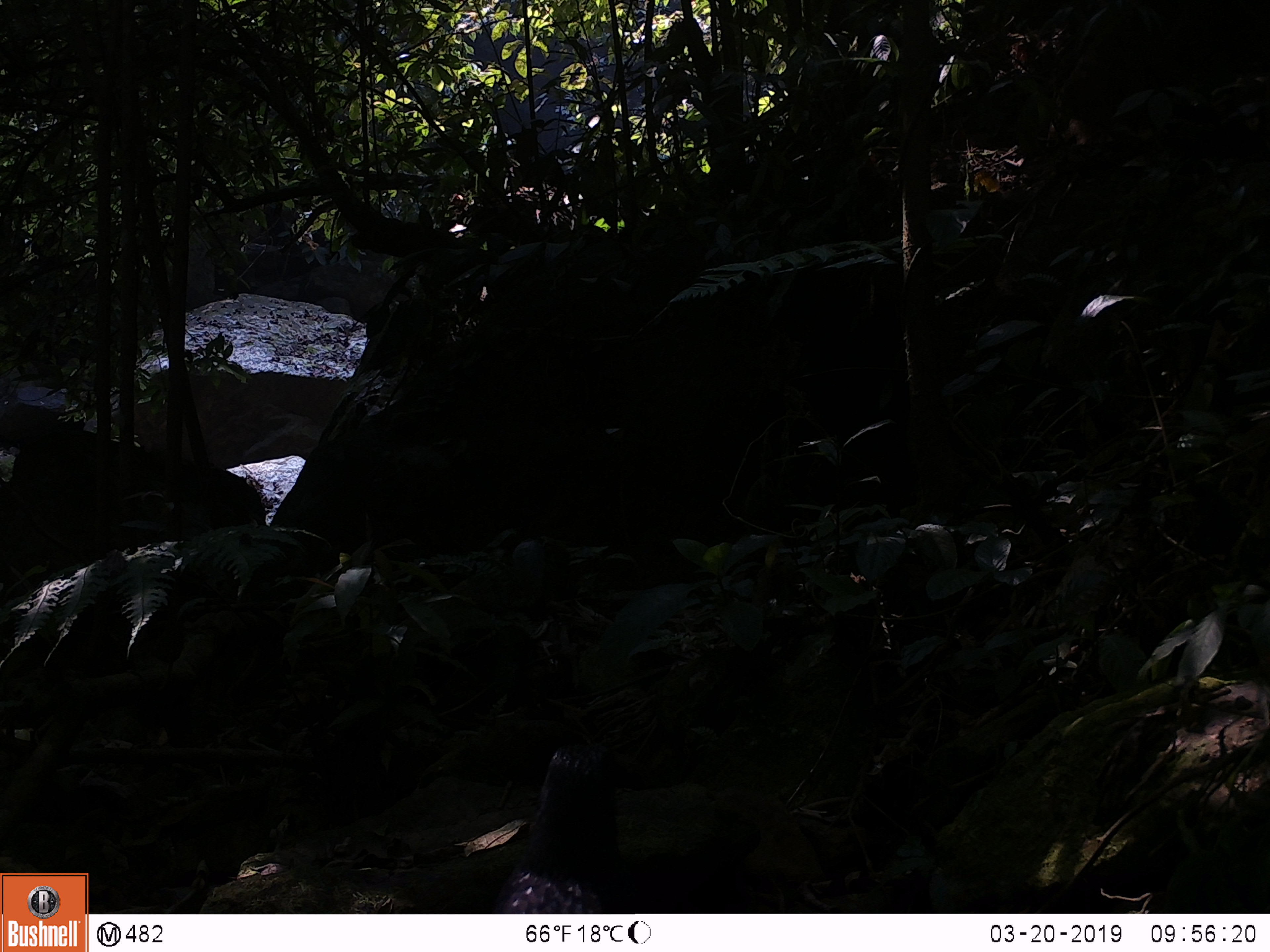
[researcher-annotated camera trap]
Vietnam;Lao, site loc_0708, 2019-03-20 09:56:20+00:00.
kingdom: Animalia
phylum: Chordata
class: Aves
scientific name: Aves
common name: bird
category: unidentified bird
Unidentified bird (bird) (Aves). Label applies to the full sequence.